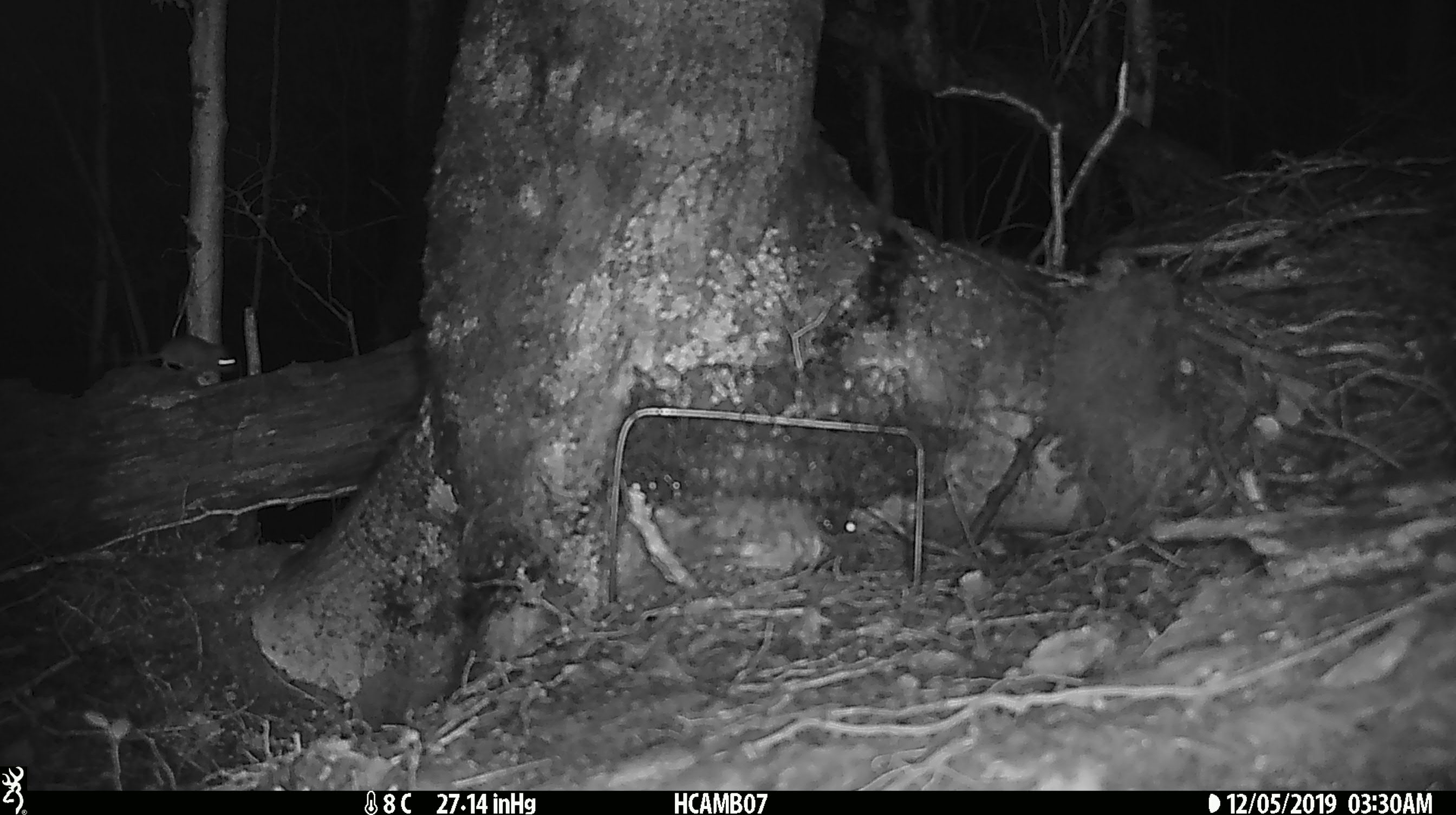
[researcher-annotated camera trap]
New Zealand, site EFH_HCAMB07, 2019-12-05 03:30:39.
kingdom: Animalia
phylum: Chordata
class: Mammalia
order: Rodentia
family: Muridae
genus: Mus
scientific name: Mus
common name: mouse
Mouse (Mus).